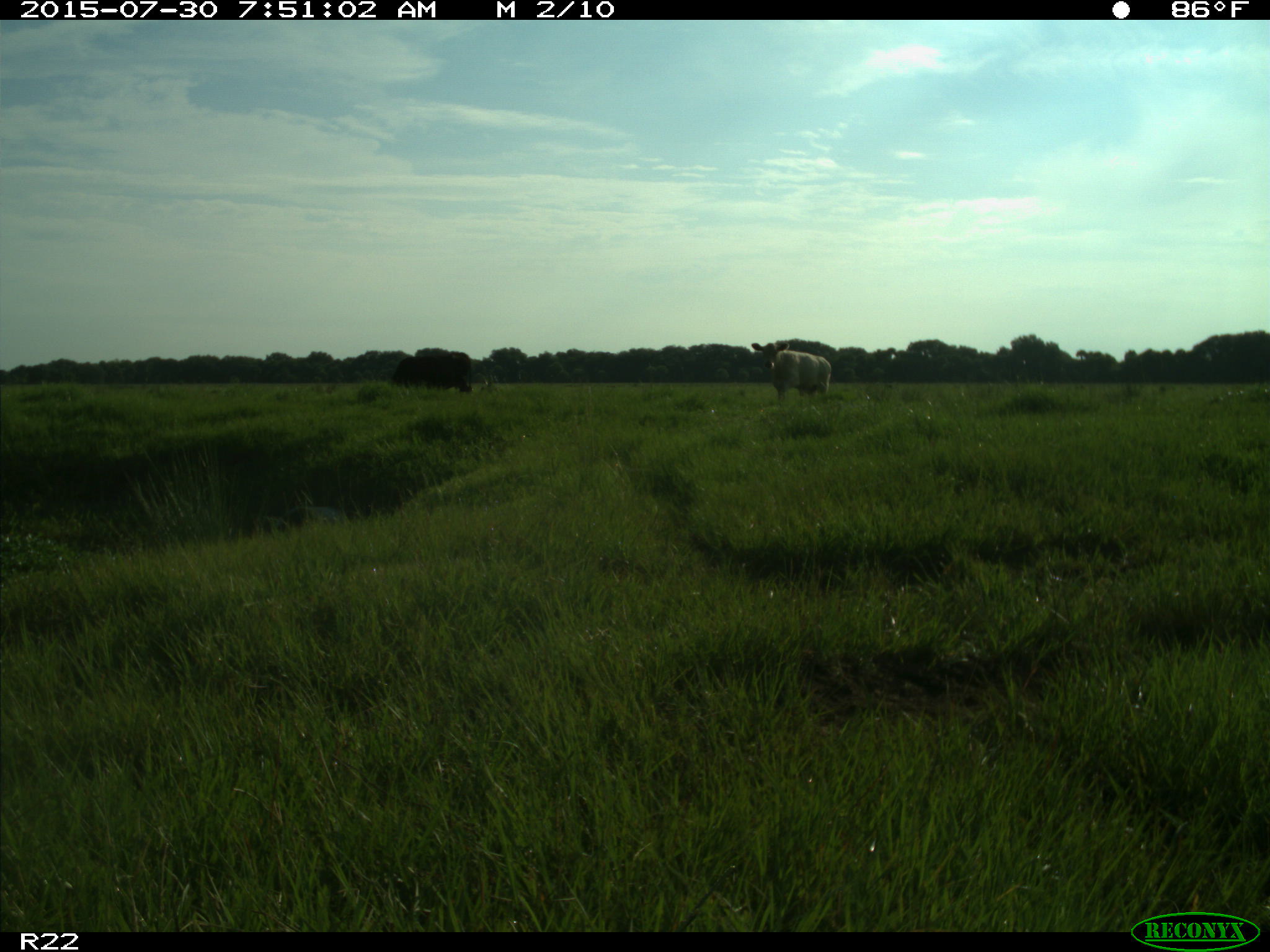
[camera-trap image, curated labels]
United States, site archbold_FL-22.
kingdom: Animalia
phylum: Chordata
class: Mammalia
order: Artiodactyla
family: Bovidae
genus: Bos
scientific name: Bos taurus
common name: domestic cow